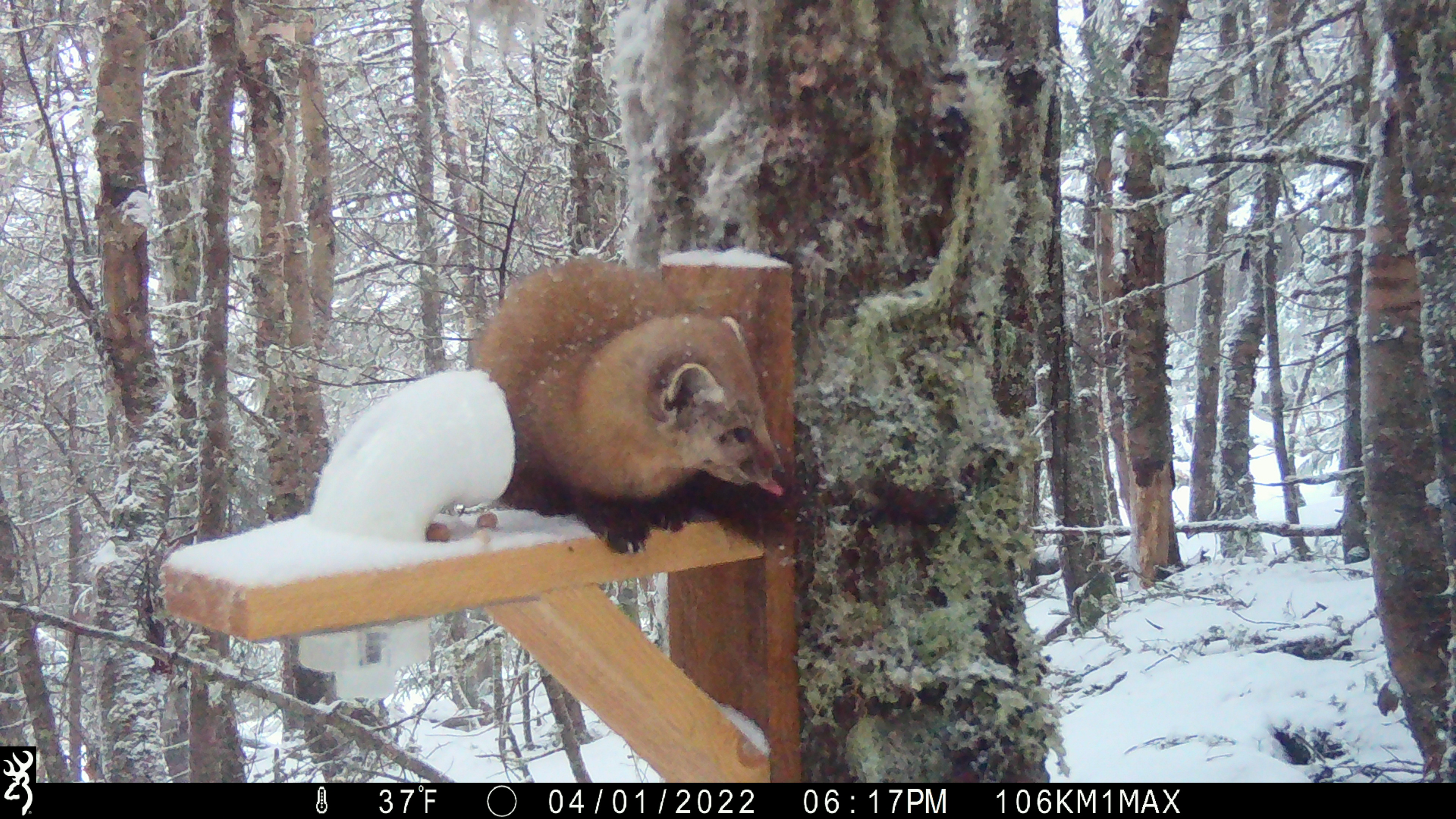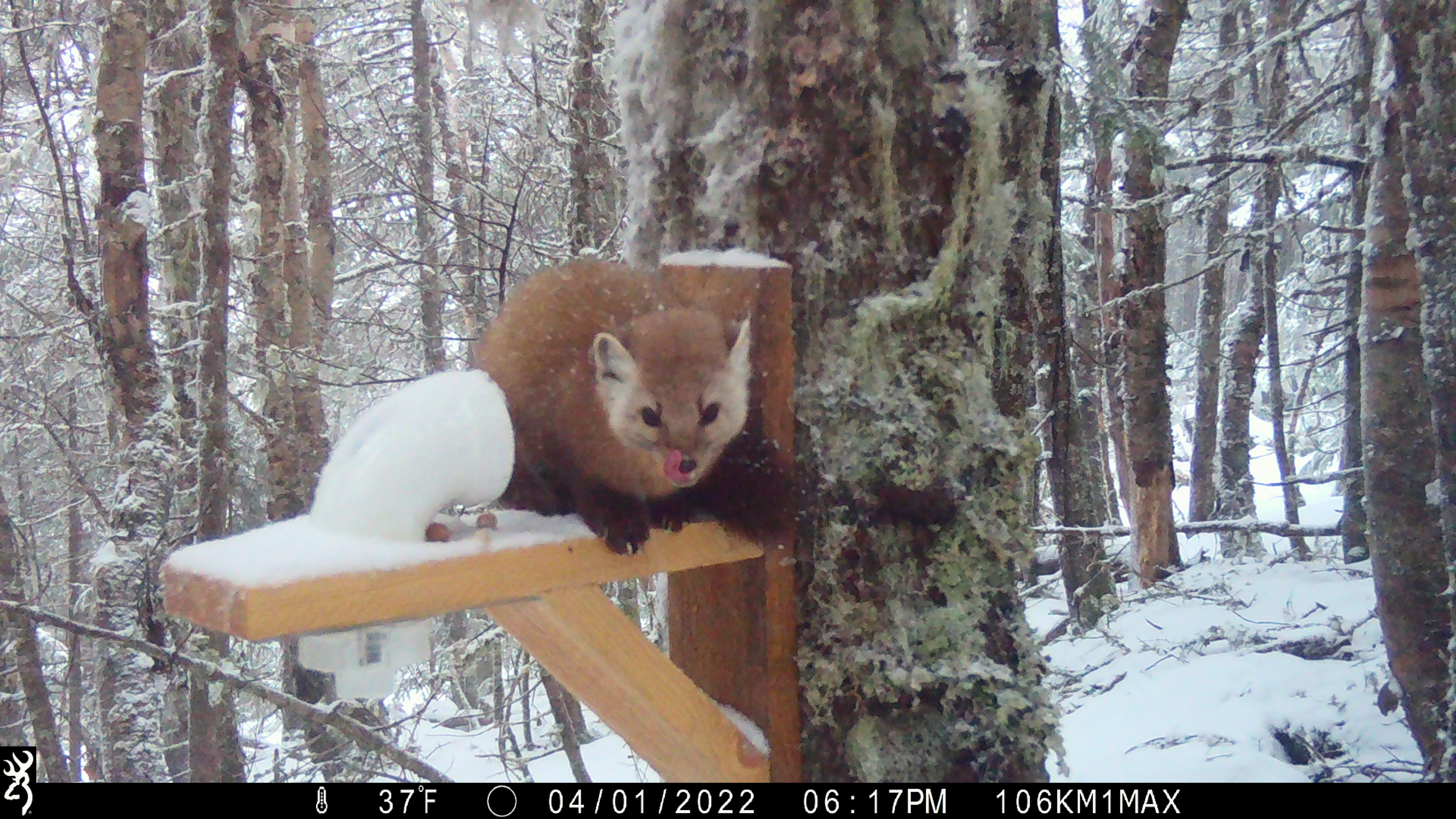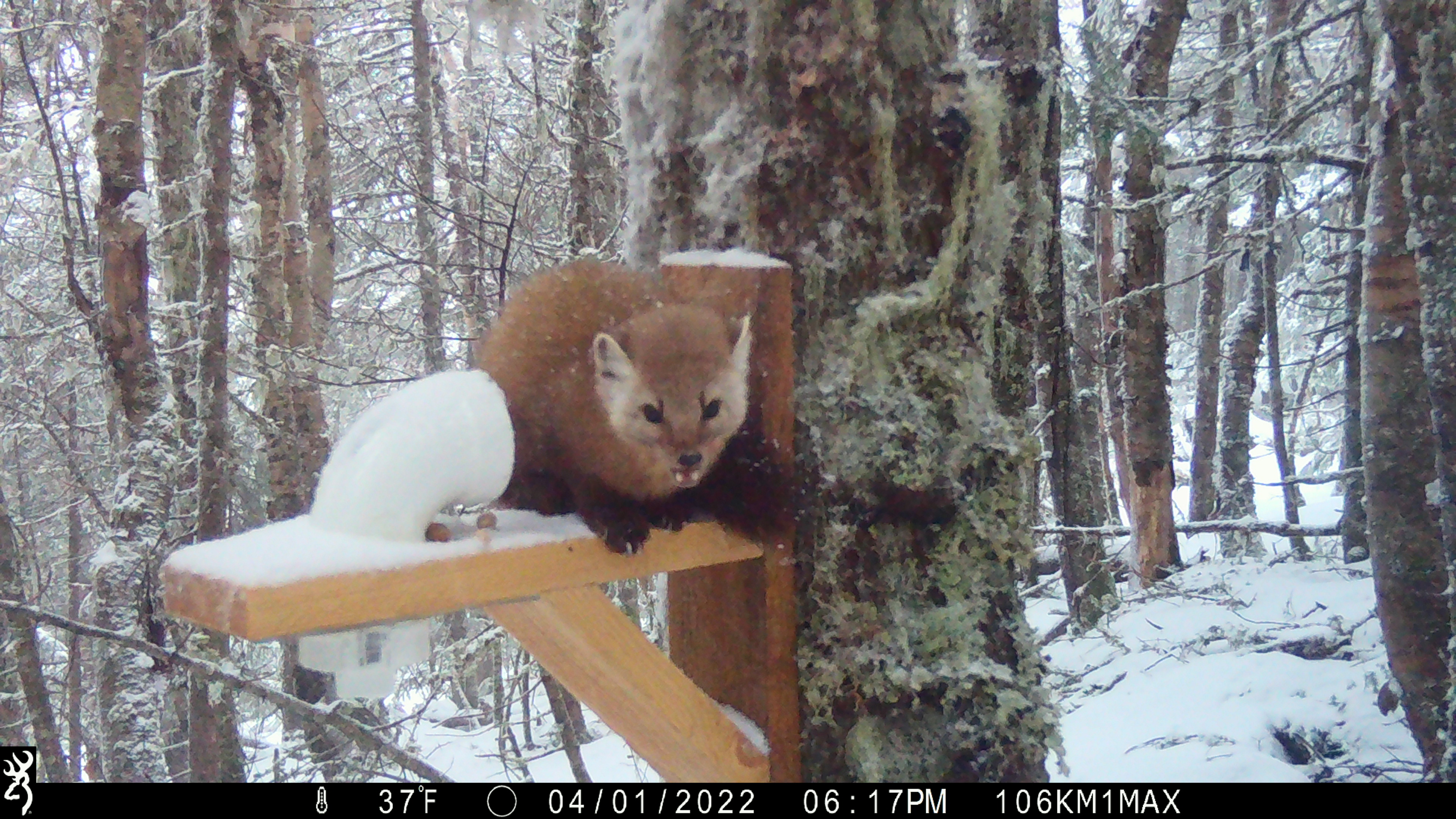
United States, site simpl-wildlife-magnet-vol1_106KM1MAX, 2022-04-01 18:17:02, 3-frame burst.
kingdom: Animalia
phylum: Chordata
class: Mammalia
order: Carnivora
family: Mustelidae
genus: Martes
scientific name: Martes americana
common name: american marten